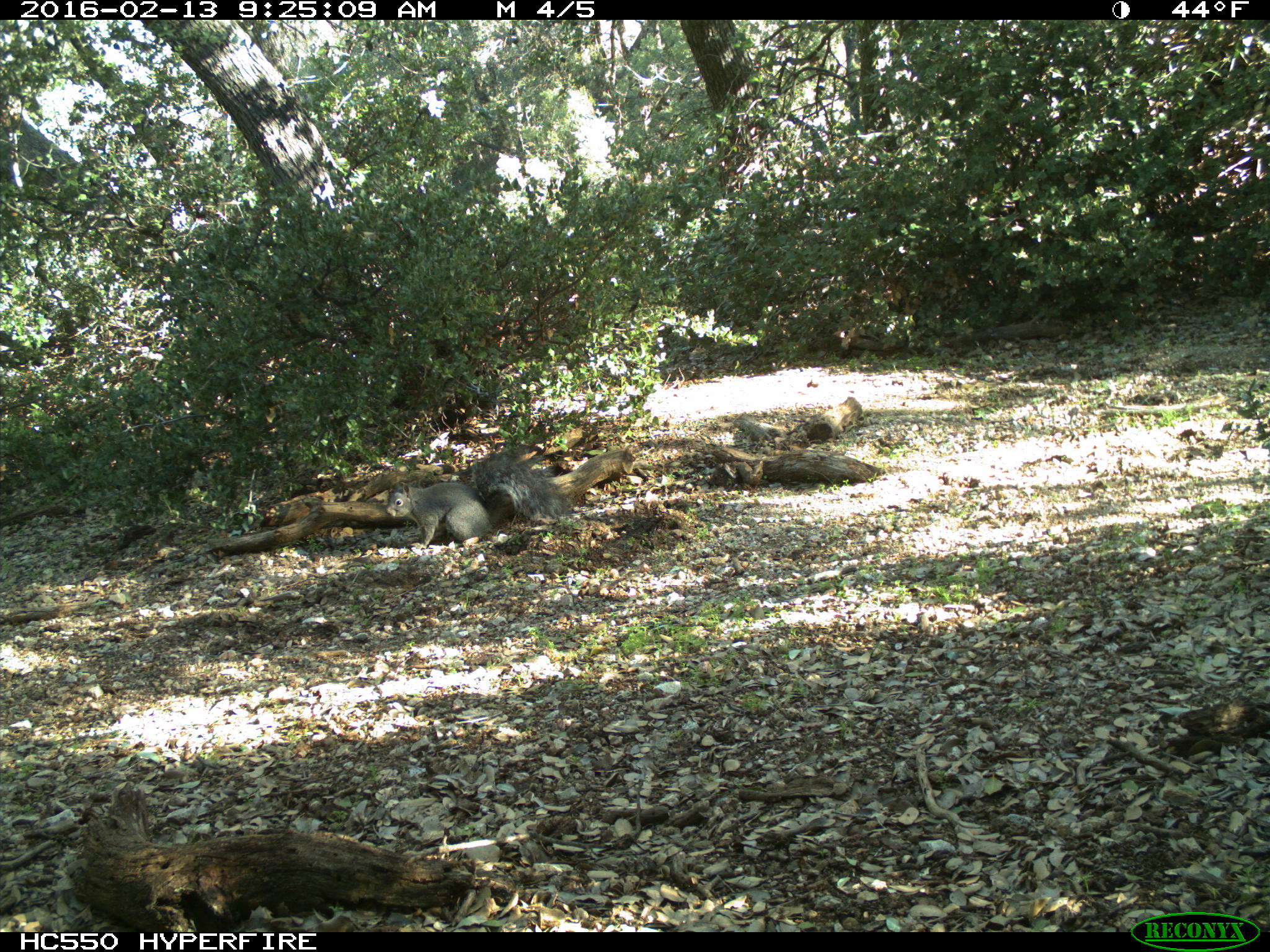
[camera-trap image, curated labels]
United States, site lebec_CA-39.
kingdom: Animalia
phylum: Chordata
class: Mammalia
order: Rodentia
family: Sciuridae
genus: Sciurus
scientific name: Sciurus carolinensis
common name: eastern gray squirrel